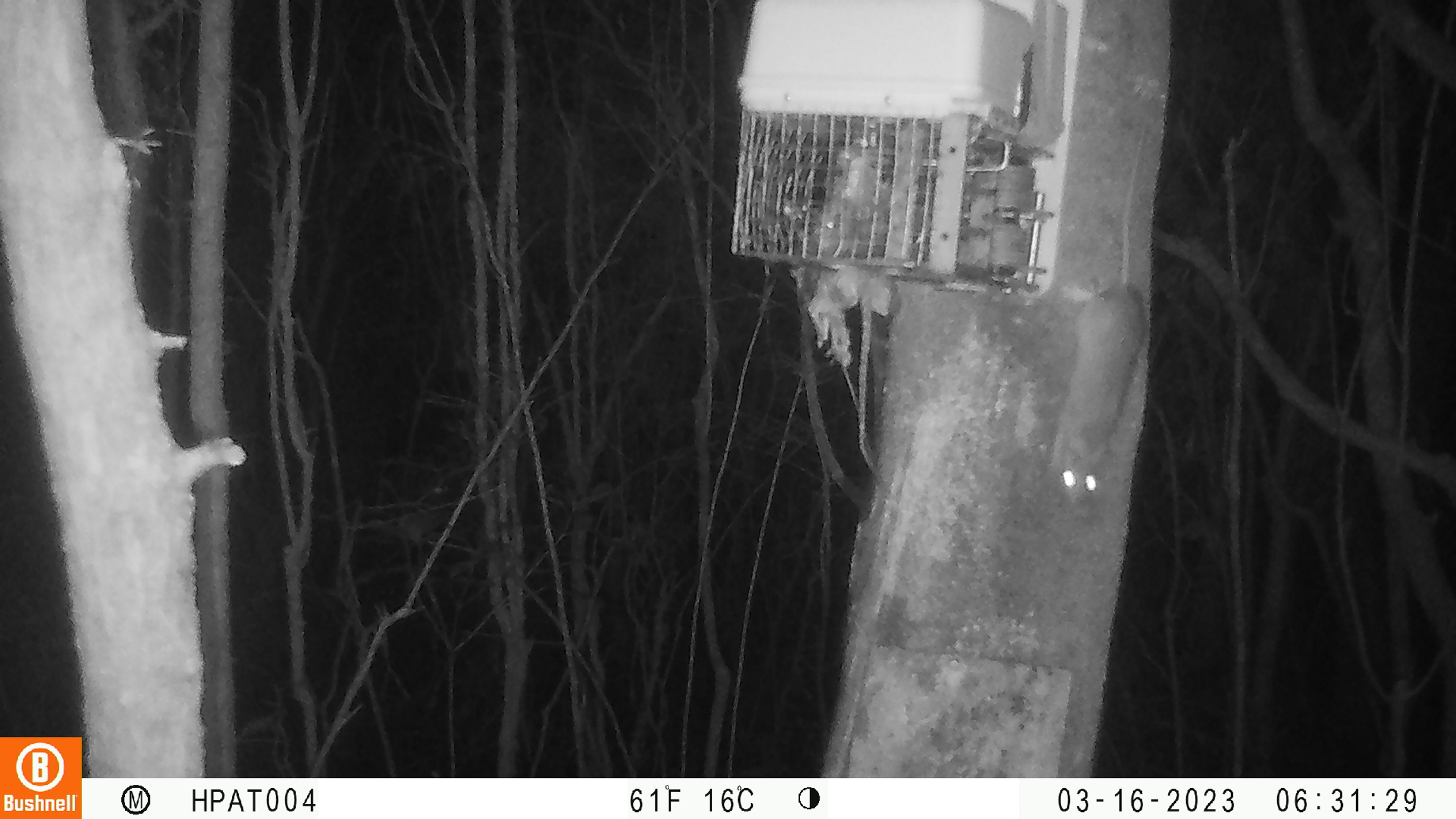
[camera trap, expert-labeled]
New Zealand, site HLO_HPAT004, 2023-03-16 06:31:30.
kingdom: Animalia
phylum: Chordata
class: Mammalia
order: Rodentia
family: Muridae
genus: Rattus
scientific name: Rattus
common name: rat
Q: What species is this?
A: Rat (Rattus).